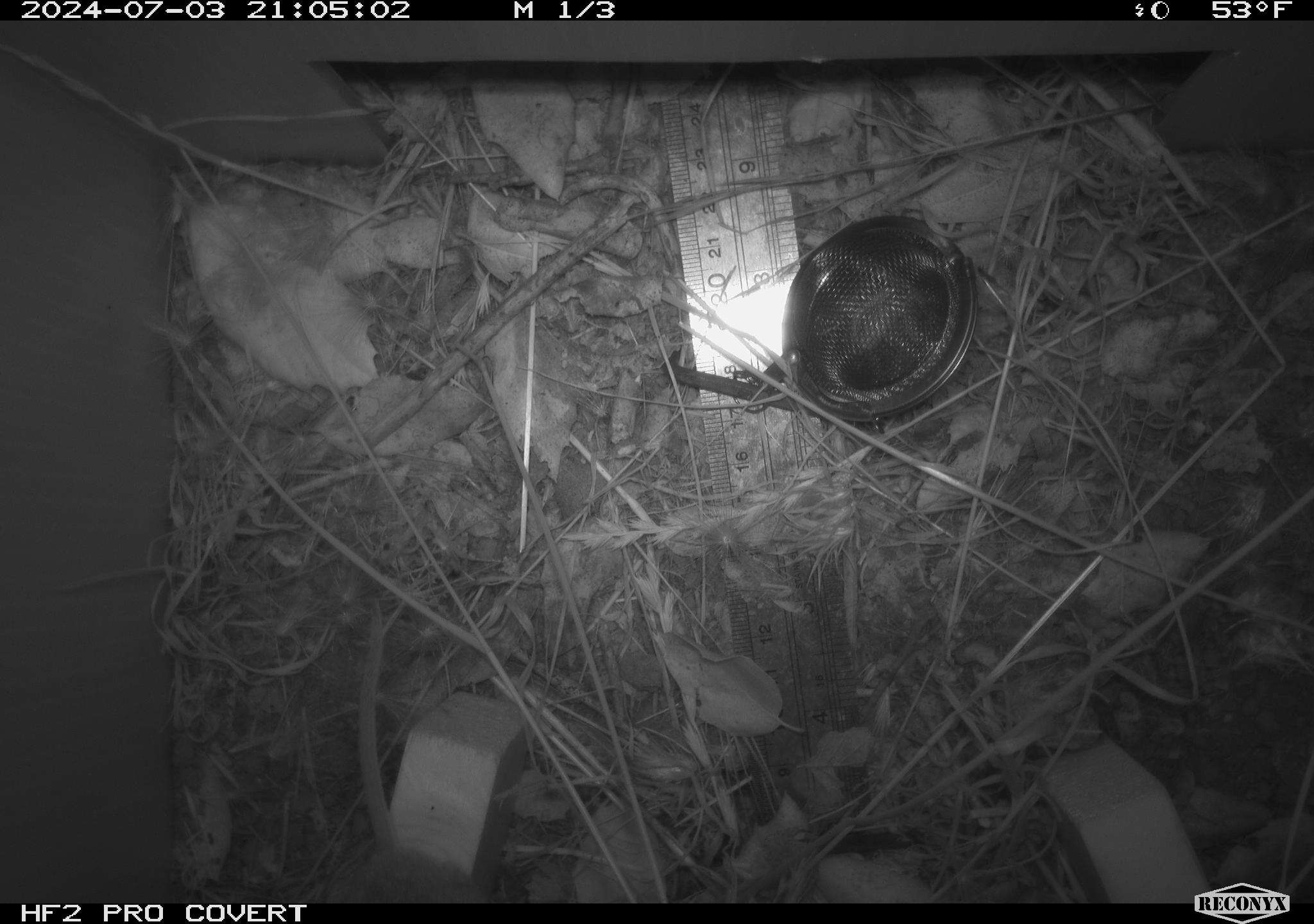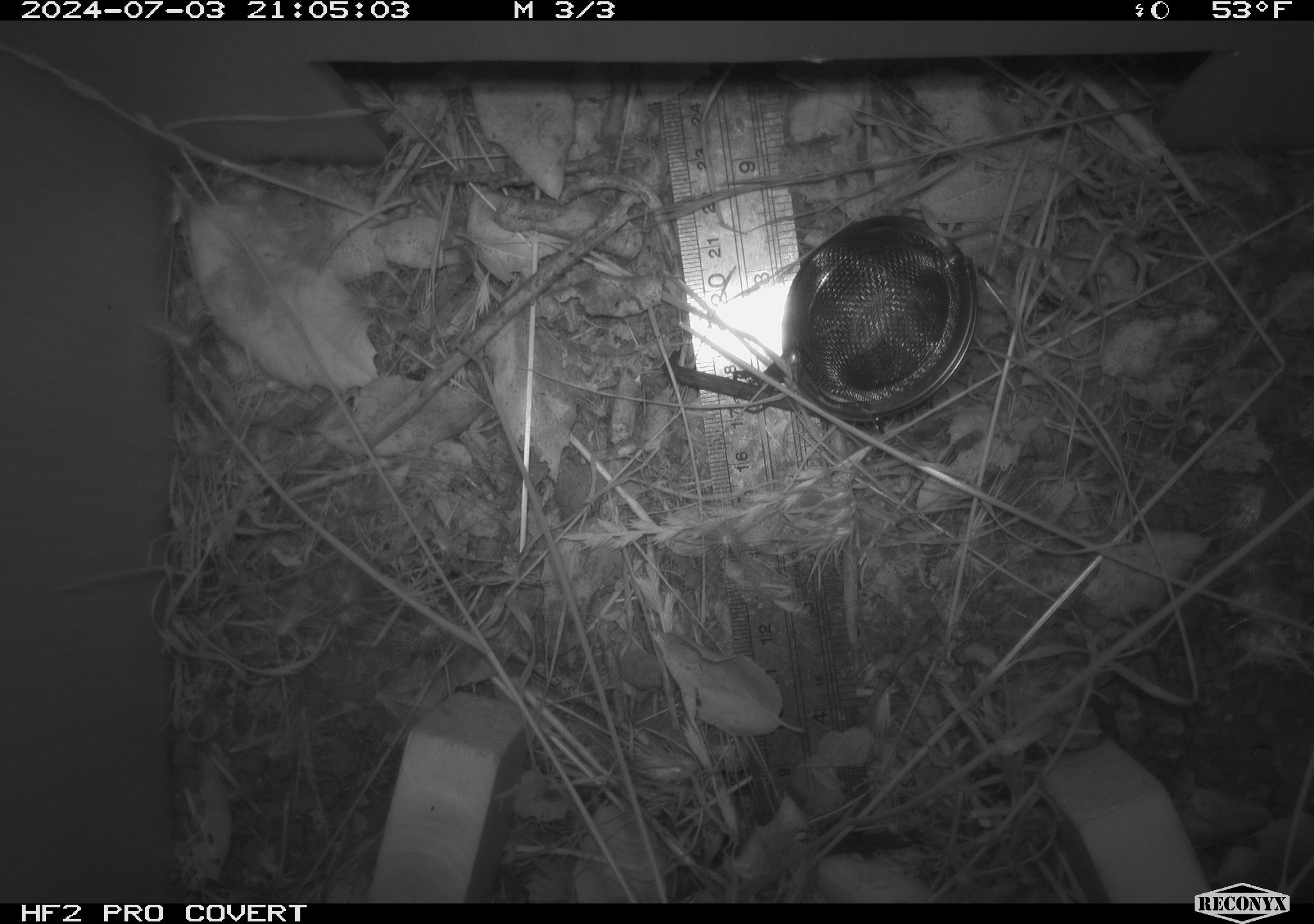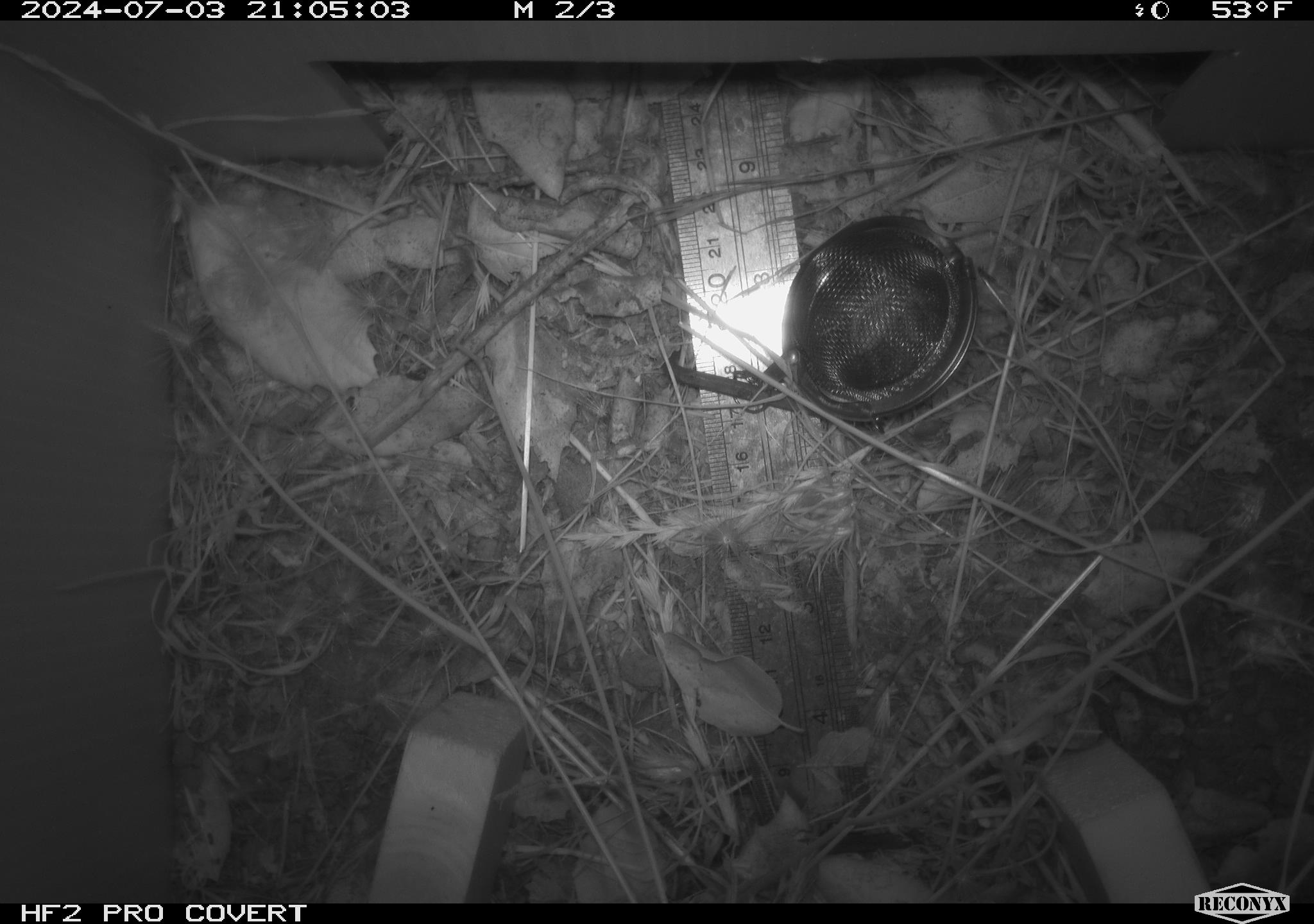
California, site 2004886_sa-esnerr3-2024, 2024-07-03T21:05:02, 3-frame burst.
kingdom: Animalia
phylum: Chordata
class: Mammalia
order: Rodentia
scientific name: Rodentia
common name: rodent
Rodent (Rodentia).